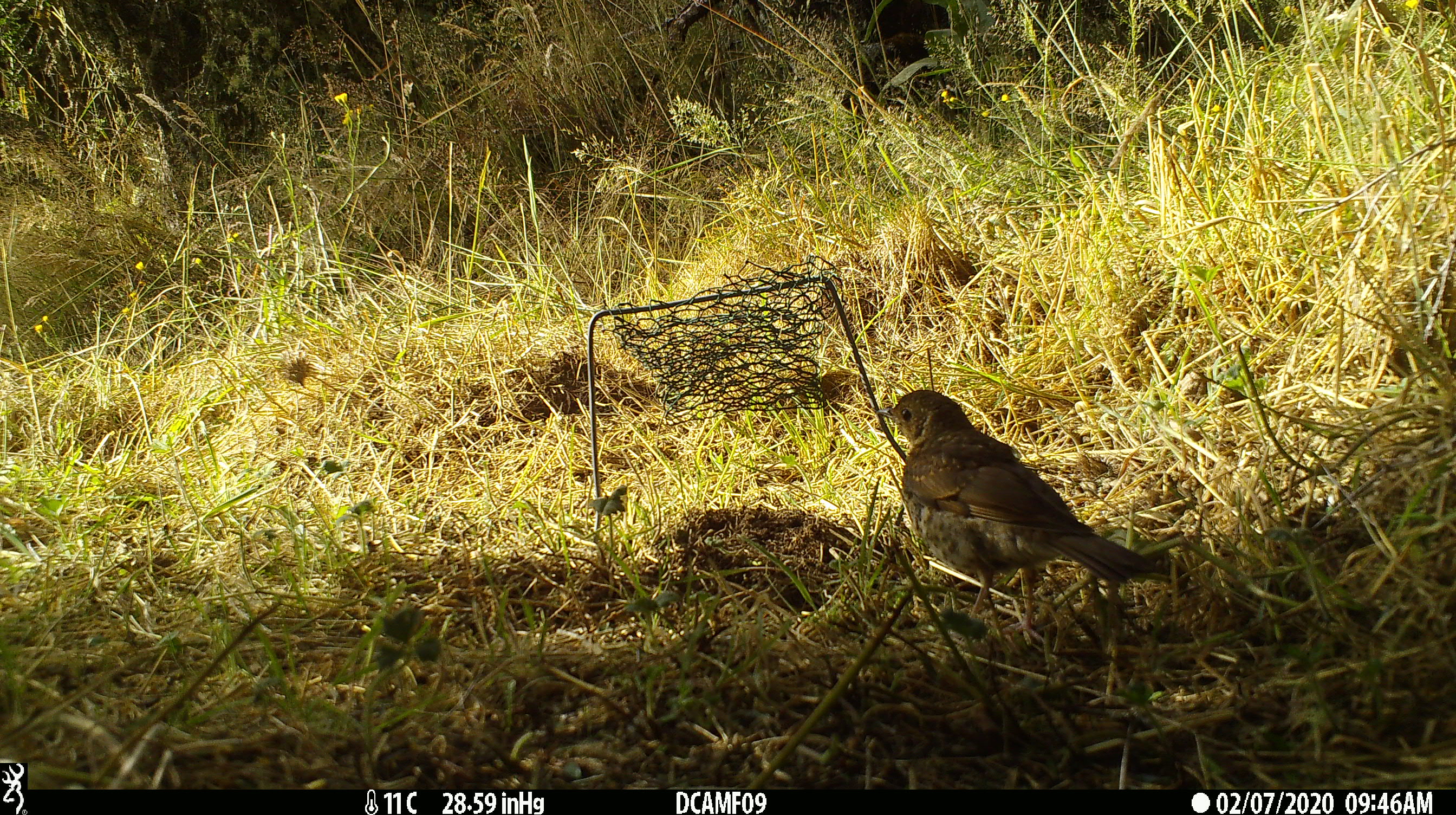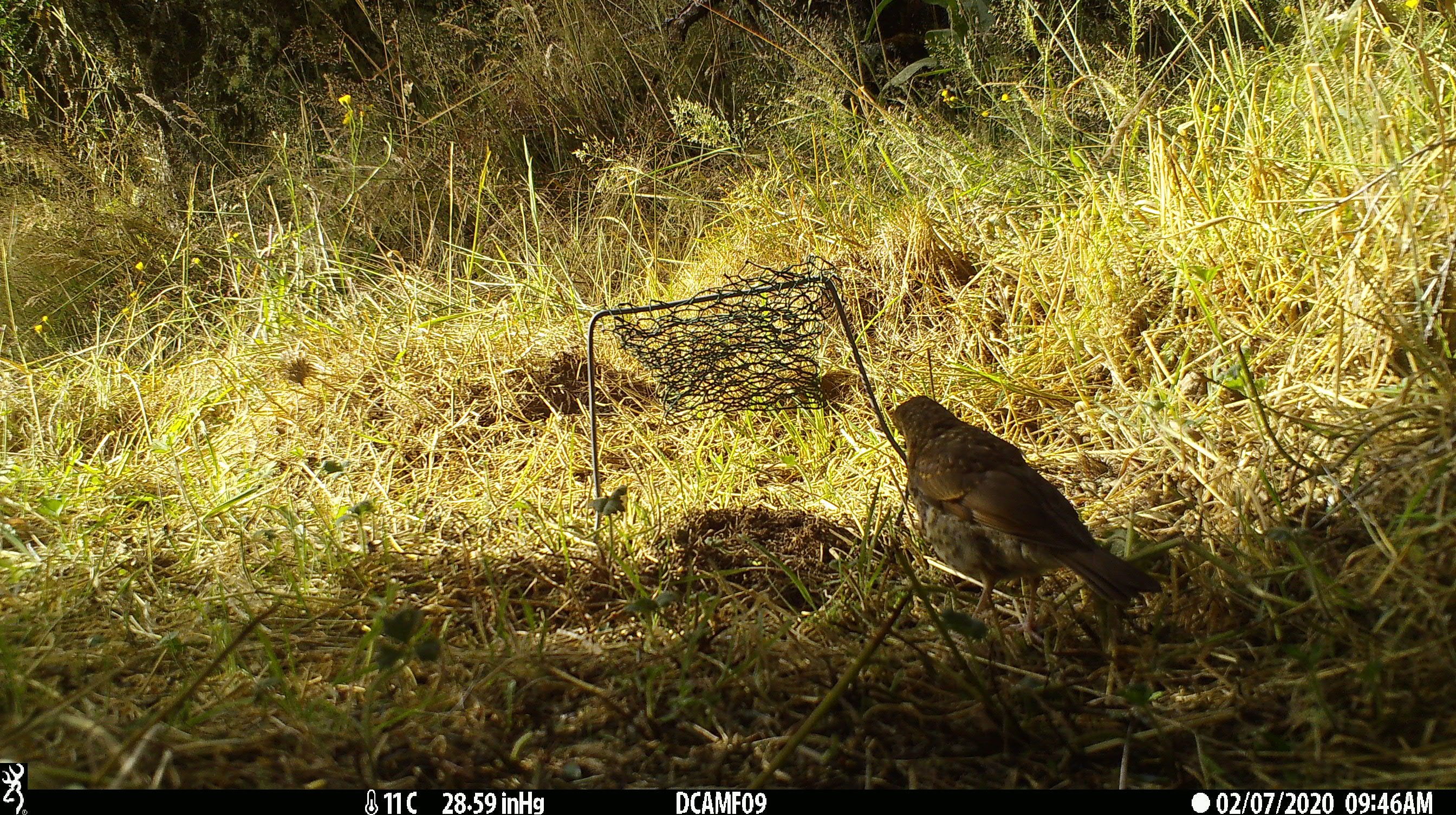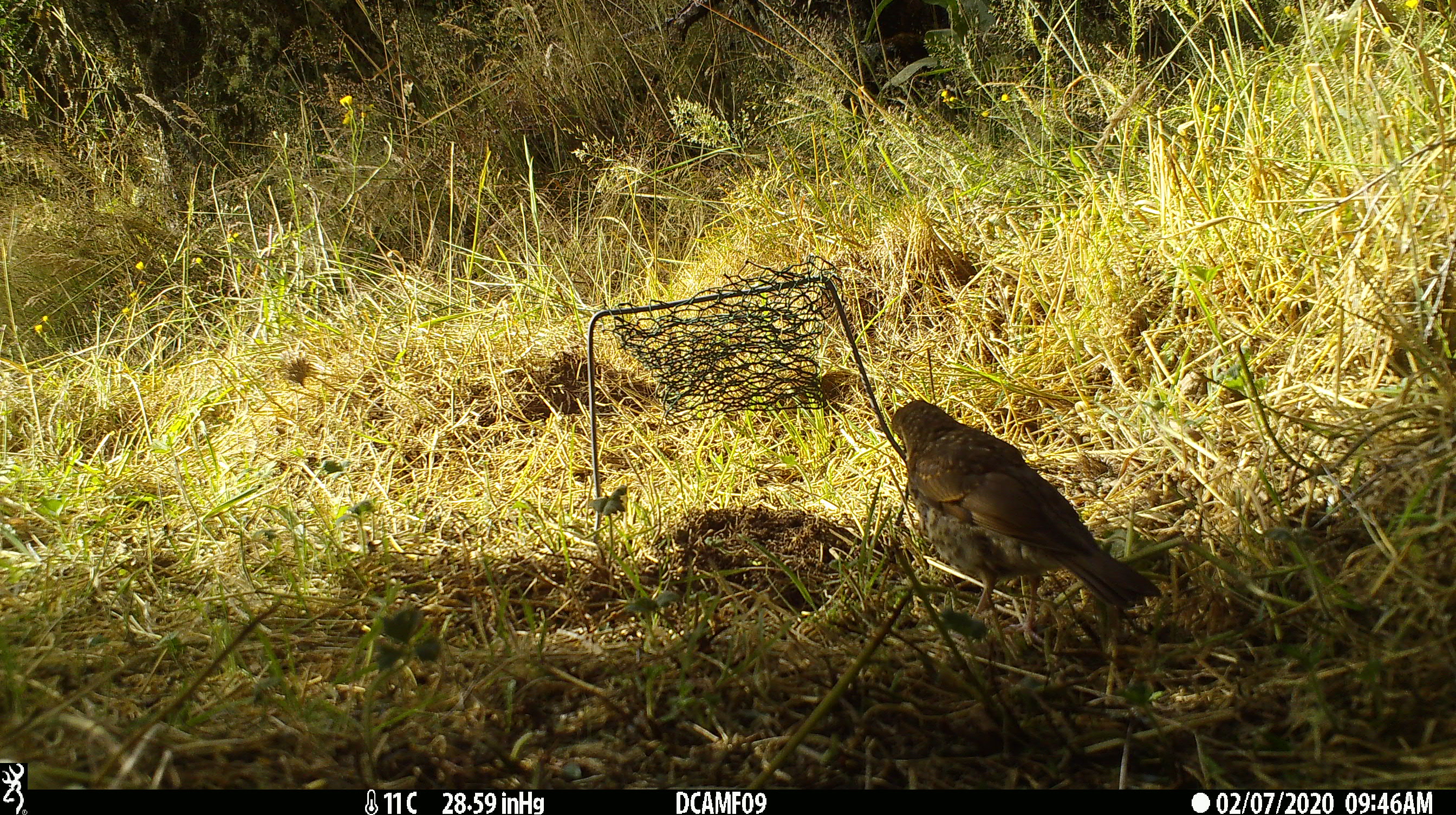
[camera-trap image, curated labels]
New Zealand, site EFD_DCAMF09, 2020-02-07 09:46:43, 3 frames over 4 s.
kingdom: Animalia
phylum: Chordata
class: Aves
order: Passeriformes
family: Turdidae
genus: Turdus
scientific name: Turdus philomelos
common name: song thrush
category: thrush